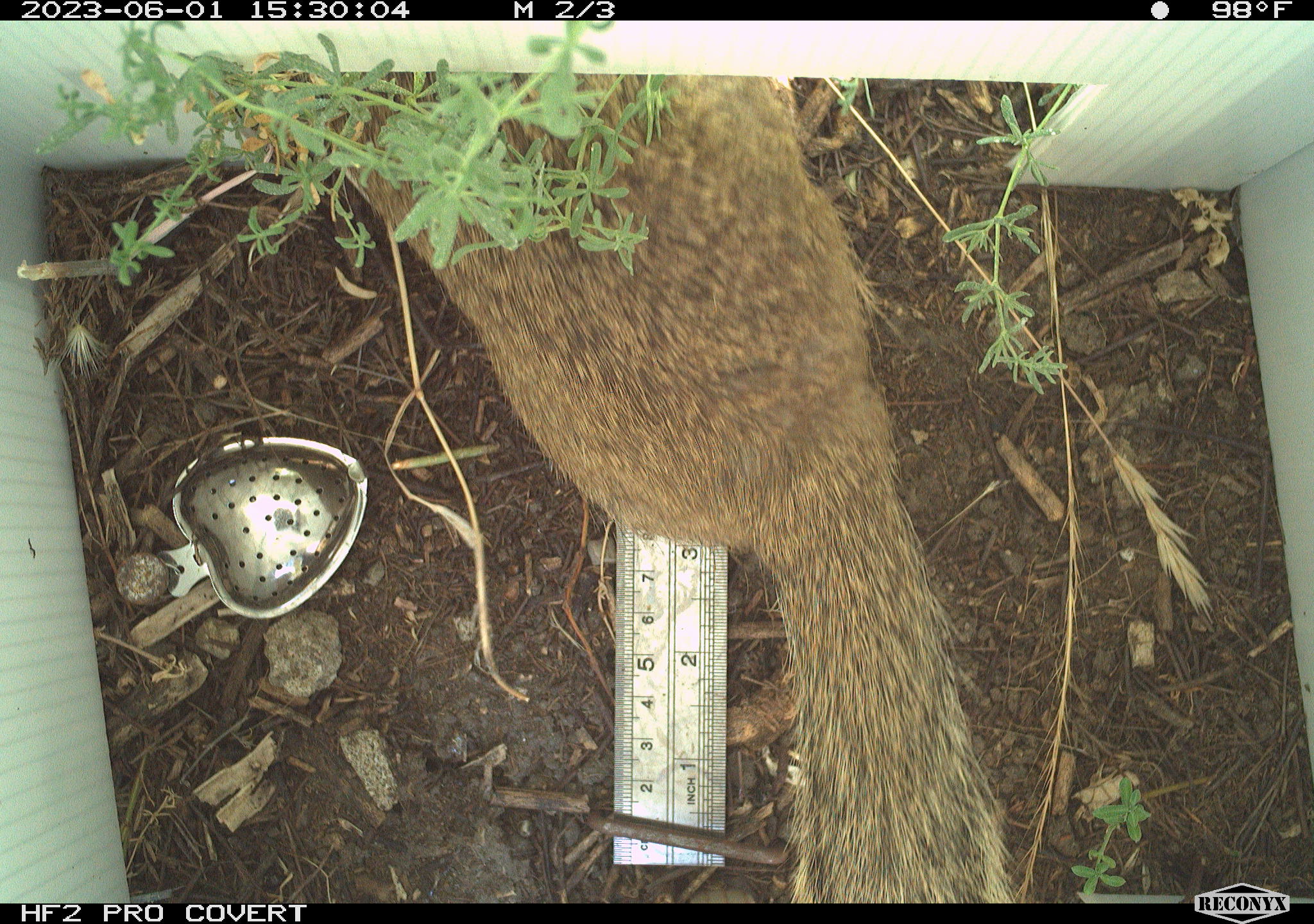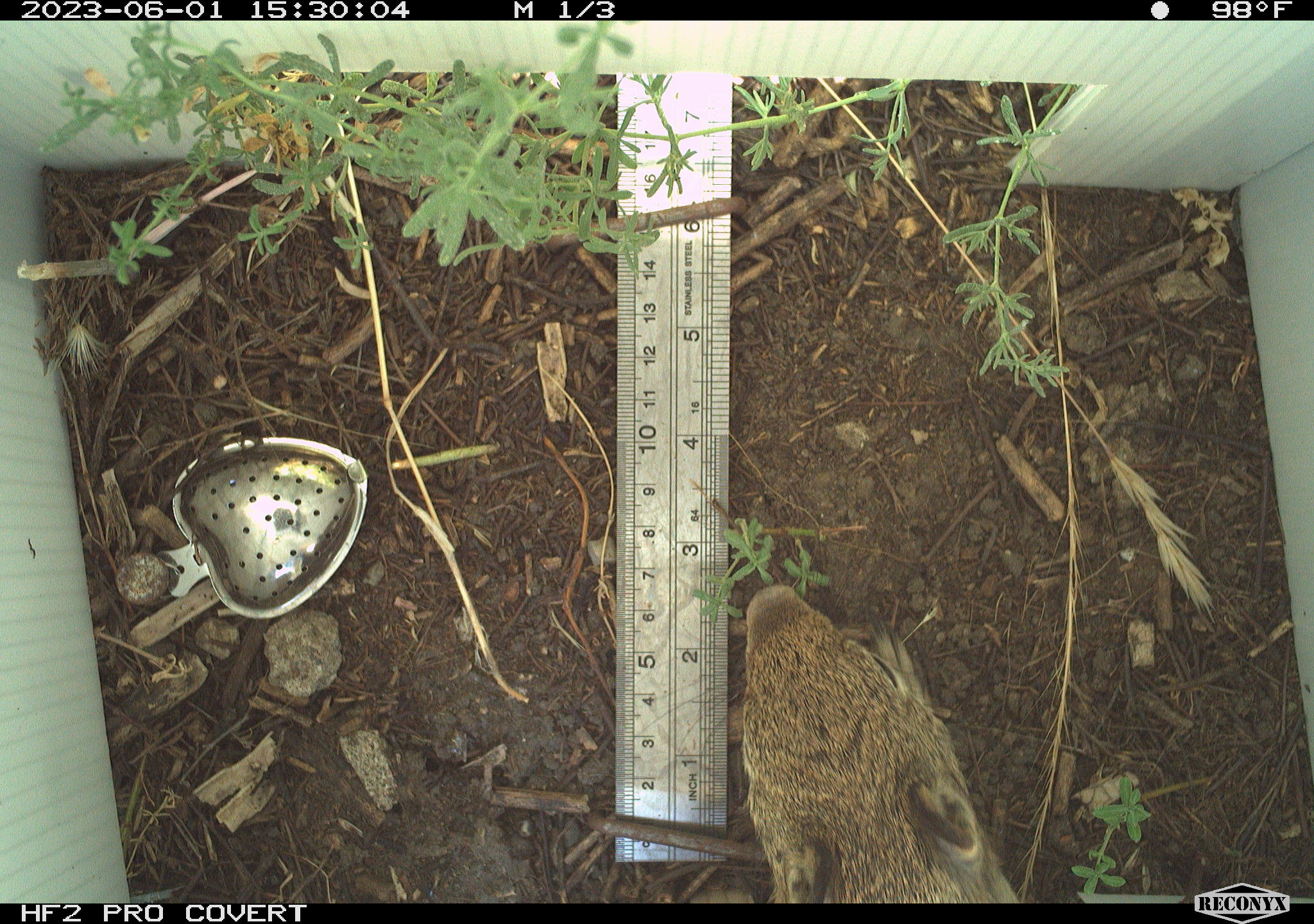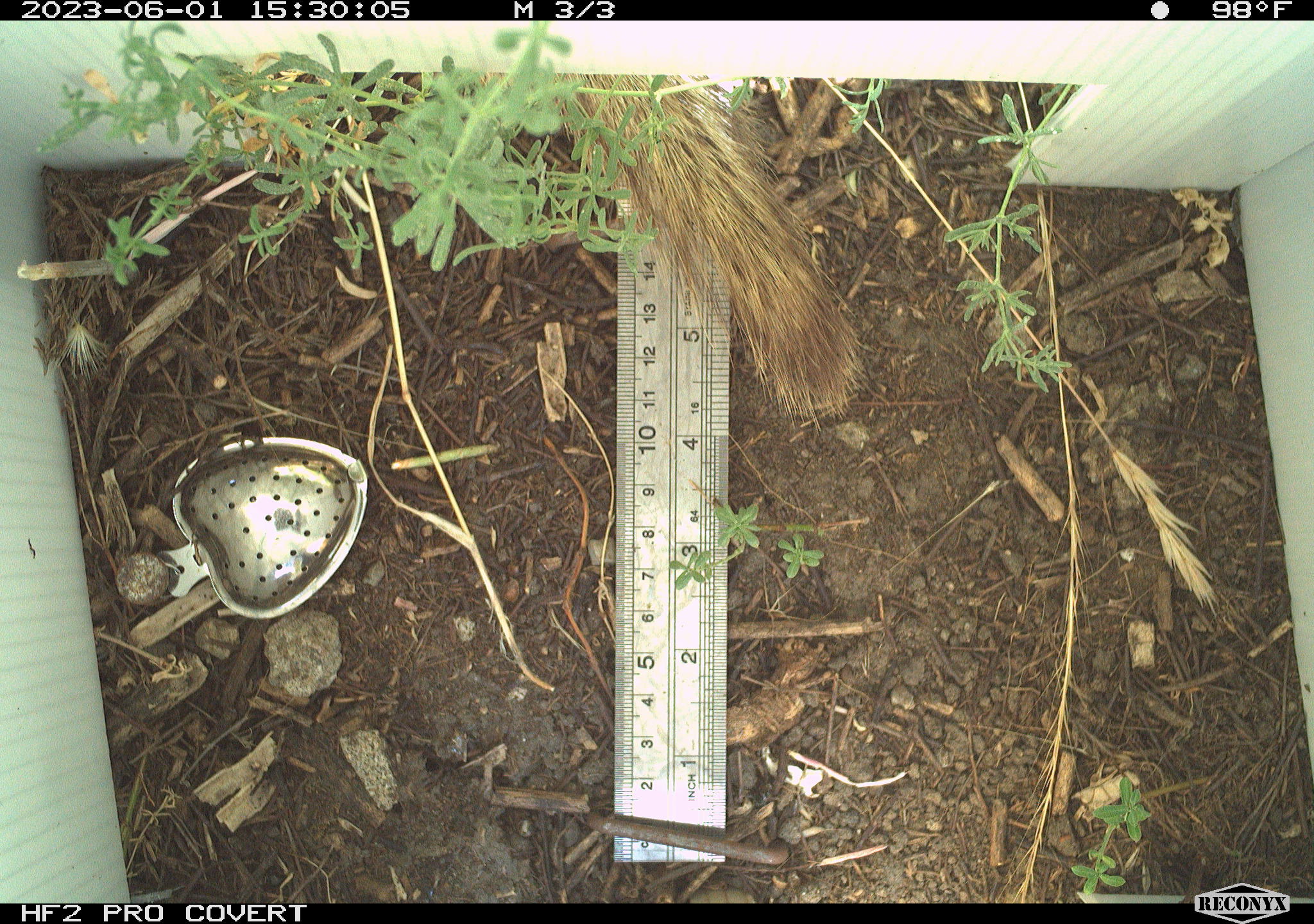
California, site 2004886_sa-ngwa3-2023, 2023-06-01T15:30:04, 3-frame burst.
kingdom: Animalia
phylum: Chordata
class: Mammalia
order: Rodentia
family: Sciuridae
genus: Otospermophilus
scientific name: Otospermophilus beecheyi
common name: california ground squirrel